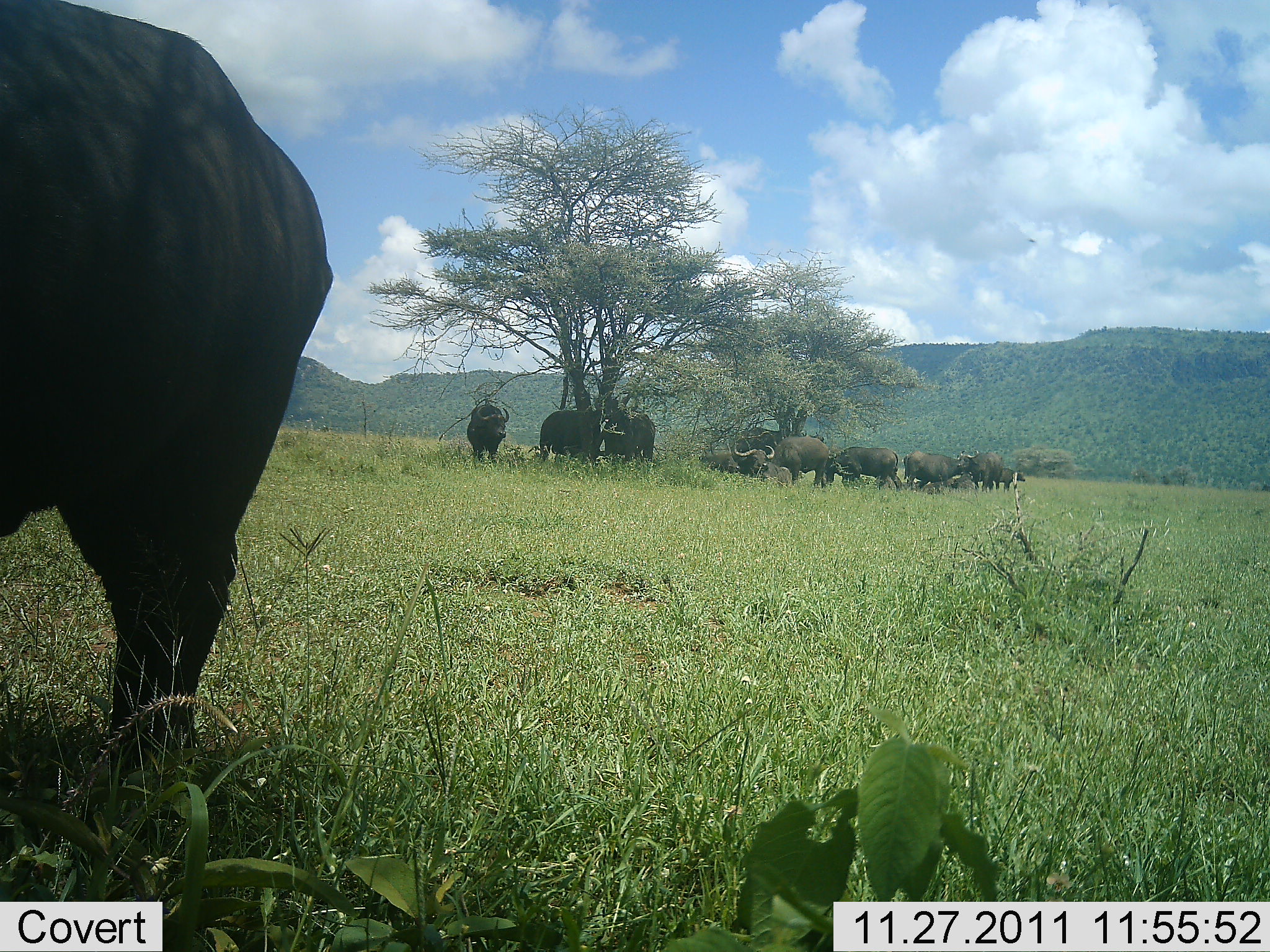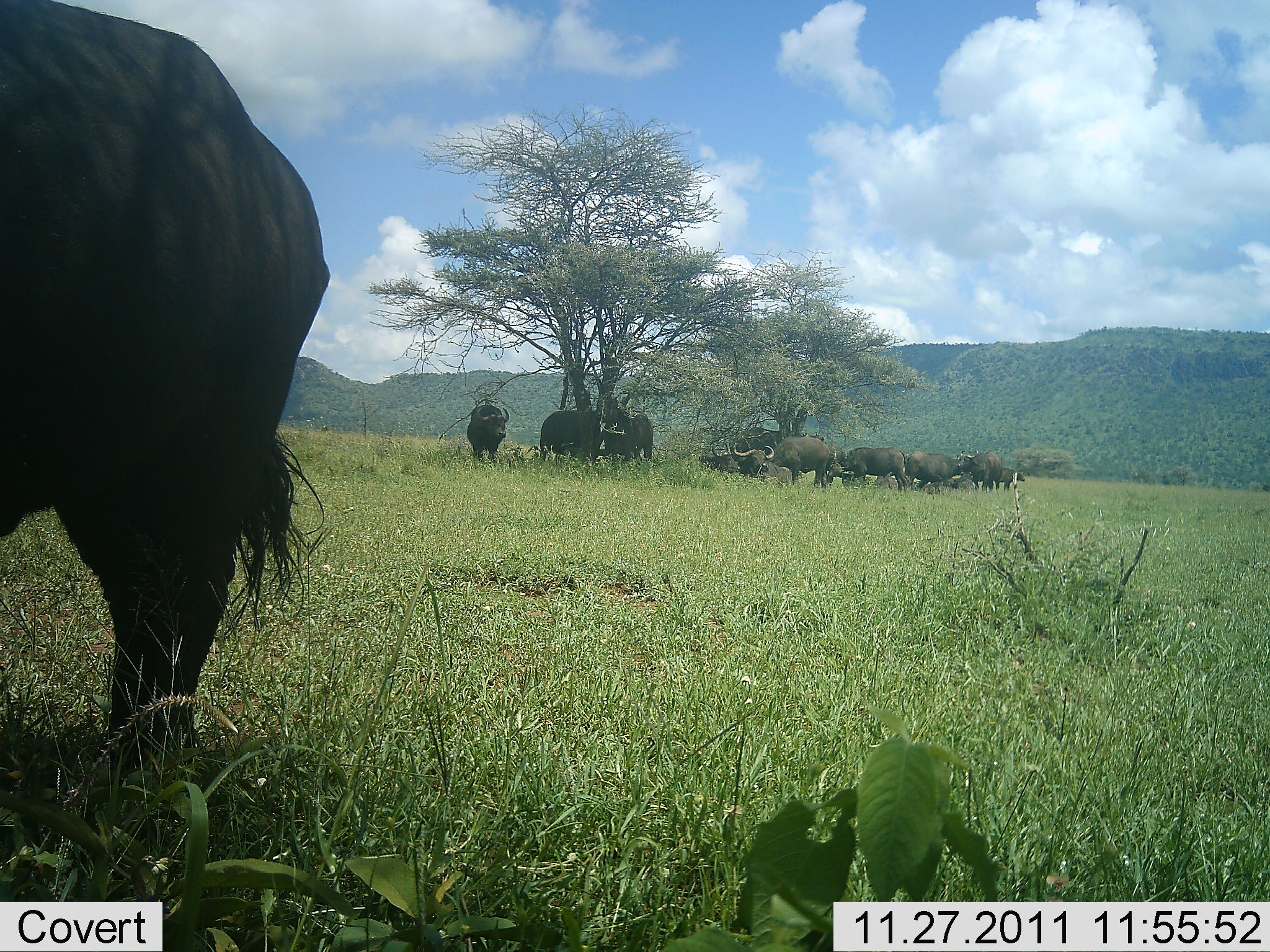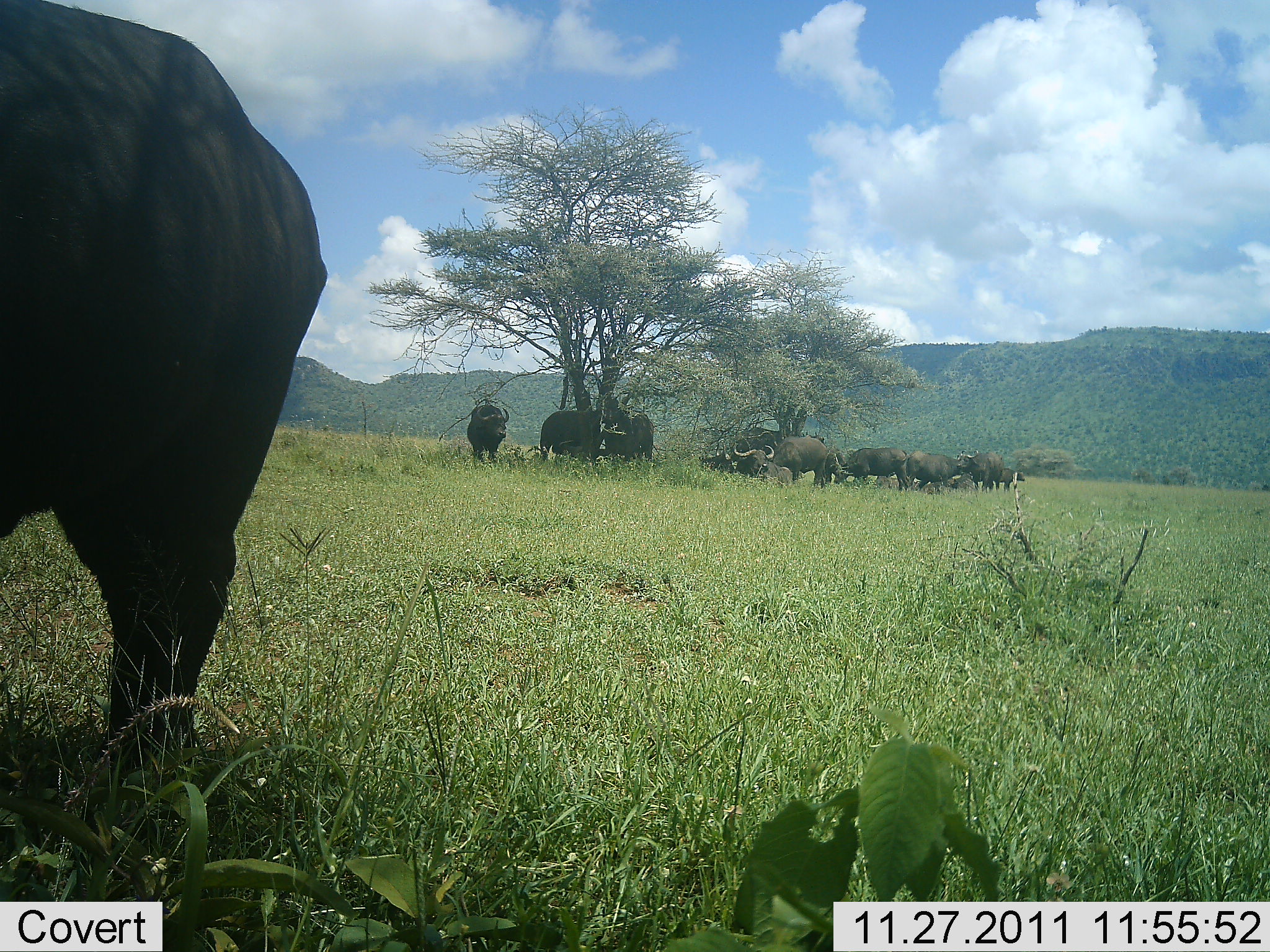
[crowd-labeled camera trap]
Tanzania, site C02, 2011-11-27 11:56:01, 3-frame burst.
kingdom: Animalia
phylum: Chordata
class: Mammalia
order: Artiodactyla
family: Bovidae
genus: Syncerus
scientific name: Syncerus caffer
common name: cape buffalo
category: buffalo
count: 11-50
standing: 84%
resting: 53%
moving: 11%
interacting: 11%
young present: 0%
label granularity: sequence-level